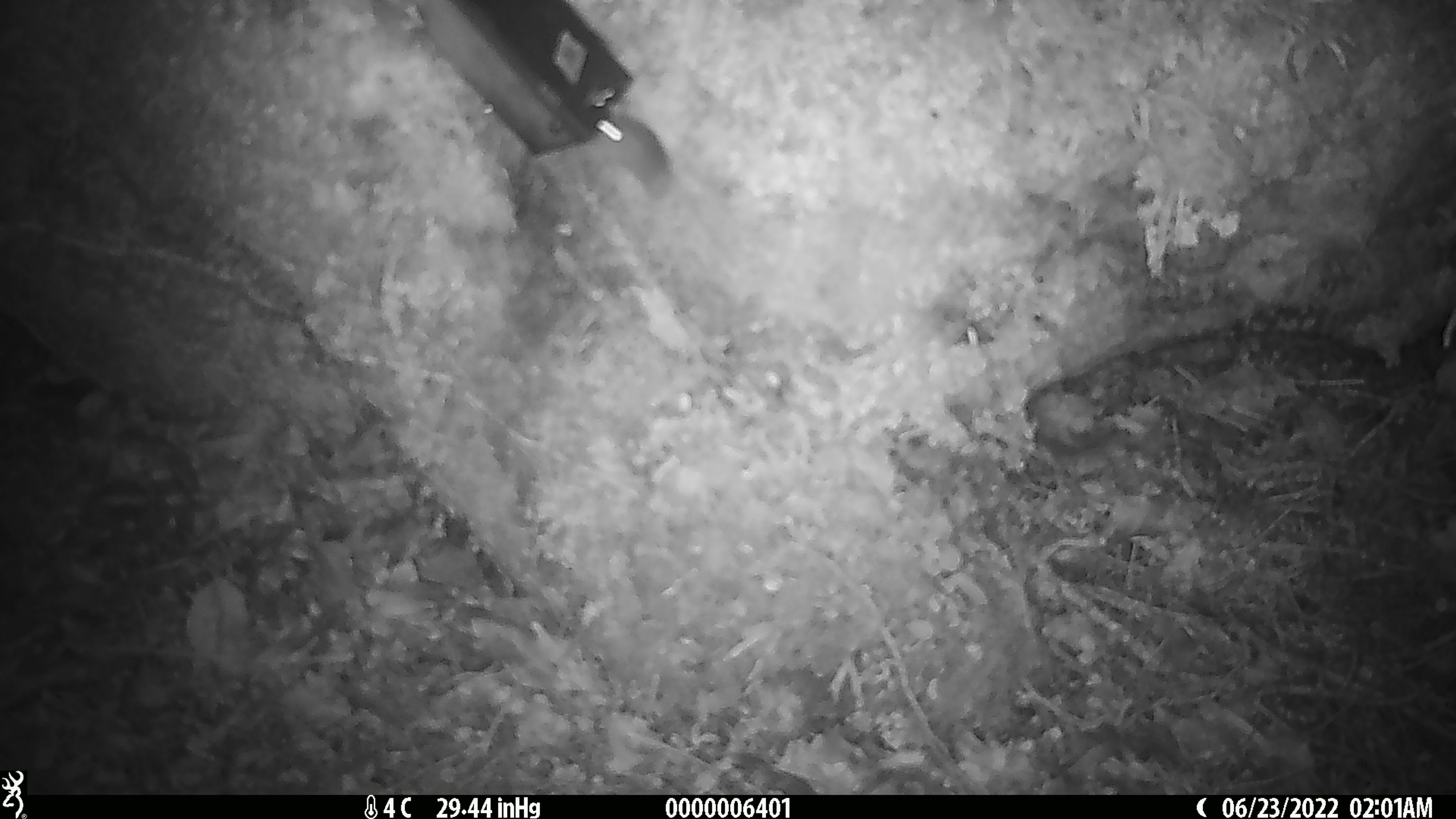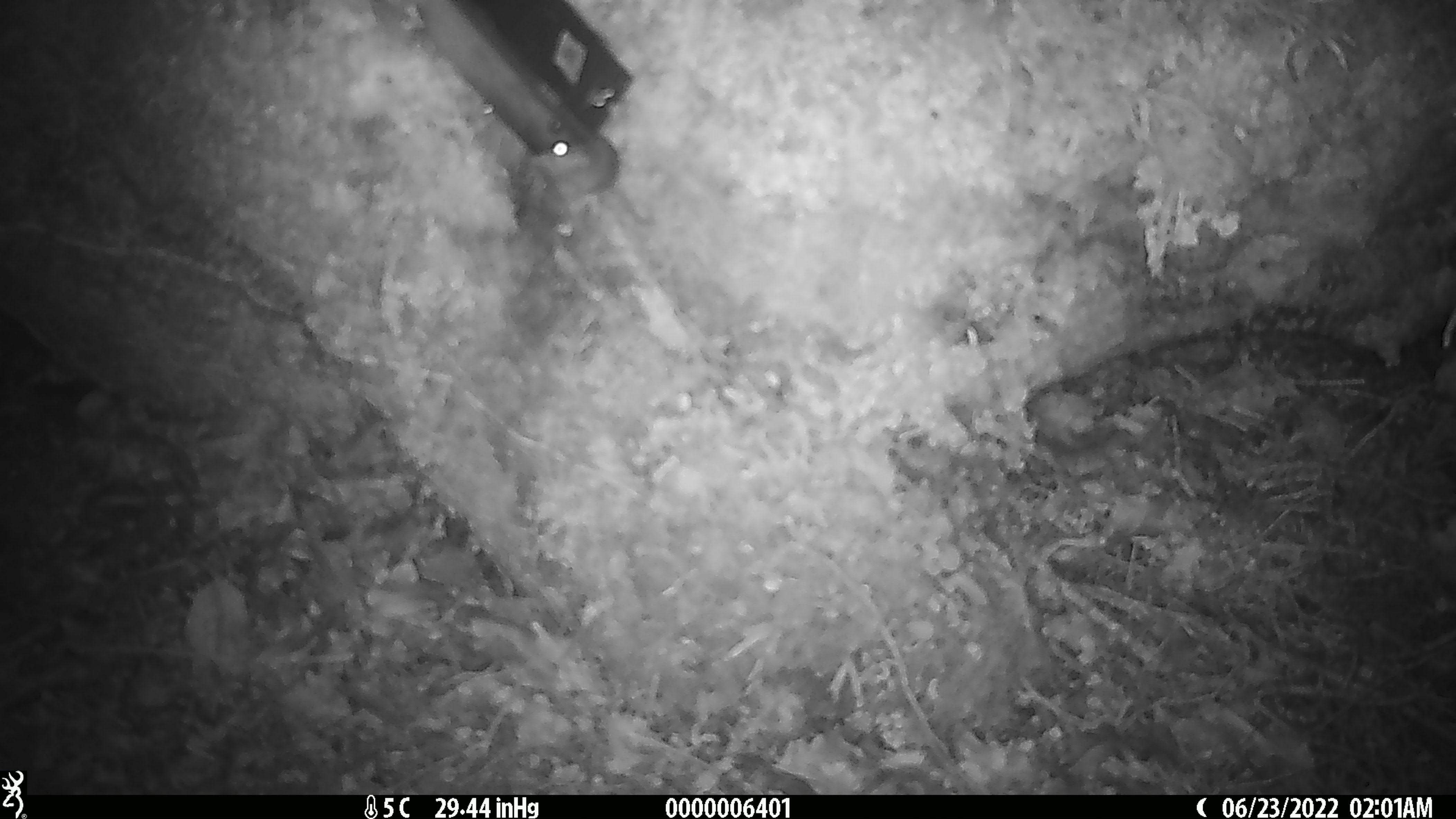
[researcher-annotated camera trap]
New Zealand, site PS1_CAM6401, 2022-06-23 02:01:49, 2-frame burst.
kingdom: Animalia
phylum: Chordata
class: Mammalia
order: Rodentia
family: Muridae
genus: Mus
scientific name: Mus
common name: mouse